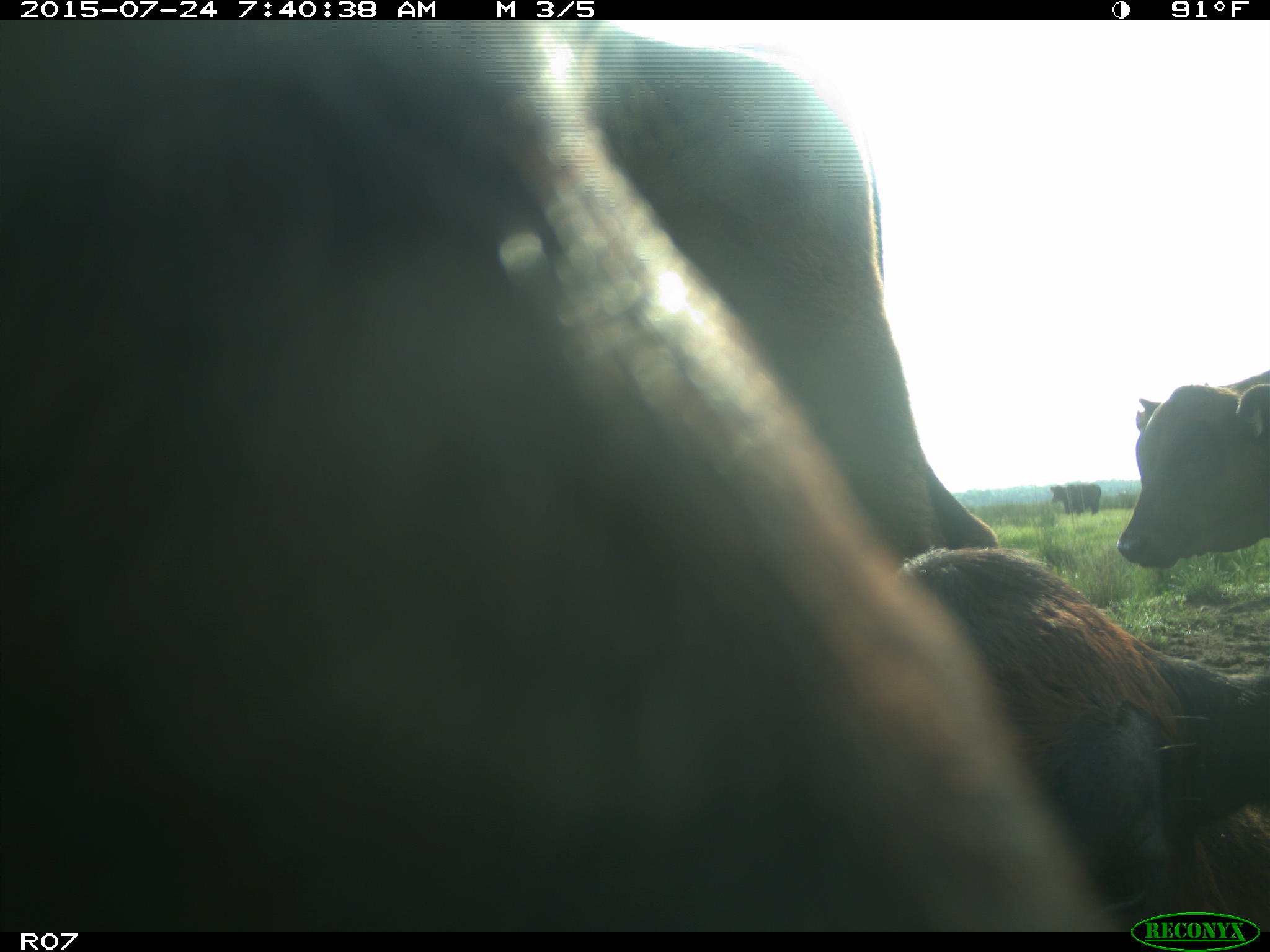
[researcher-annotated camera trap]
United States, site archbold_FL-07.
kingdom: Animalia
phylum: Chordata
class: Mammalia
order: Artiodactyla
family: Bovidae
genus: Bos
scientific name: Bos taurus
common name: domestic cow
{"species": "Bos taurus (domestic cow)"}